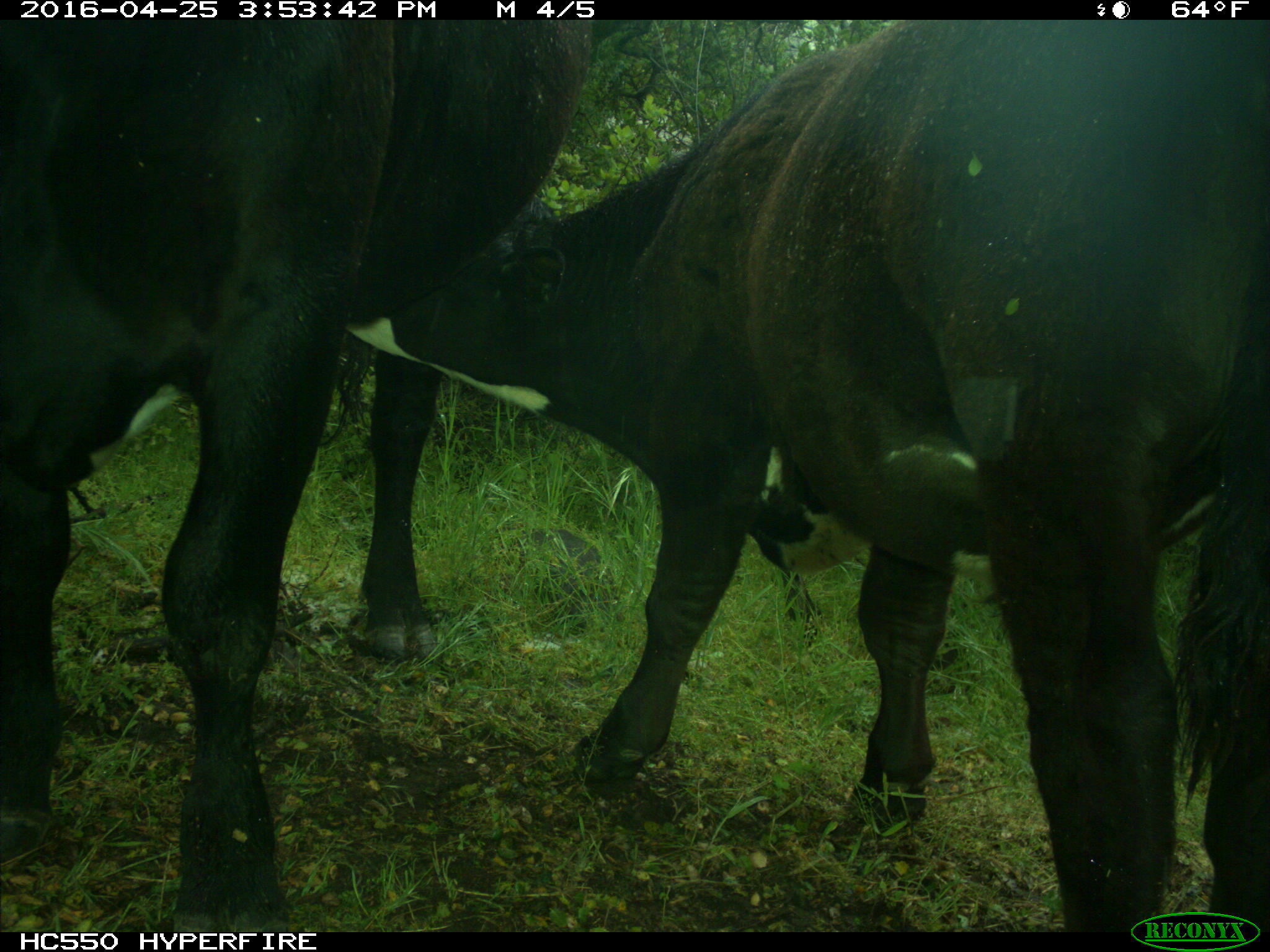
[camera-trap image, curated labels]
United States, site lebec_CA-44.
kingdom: Animalia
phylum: Chordata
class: Mammalia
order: Artiodactyla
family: Bovidae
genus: Bos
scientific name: Bos taurus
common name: domestic cow